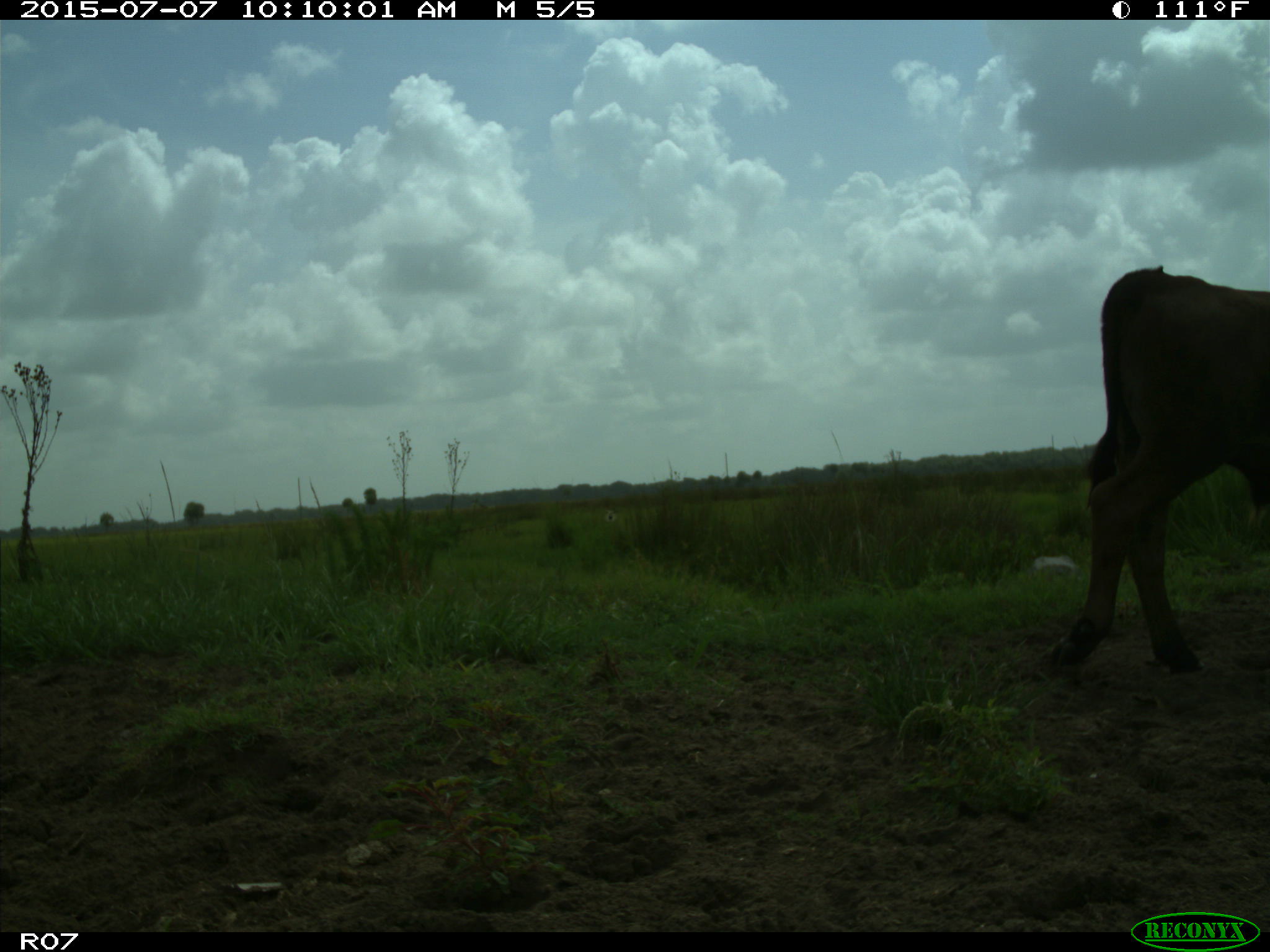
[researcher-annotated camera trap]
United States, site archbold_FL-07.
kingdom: Animalia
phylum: Chordata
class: Mammalia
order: Artiodactyla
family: Bovidae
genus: Bos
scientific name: Bos taurus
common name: domestic cow